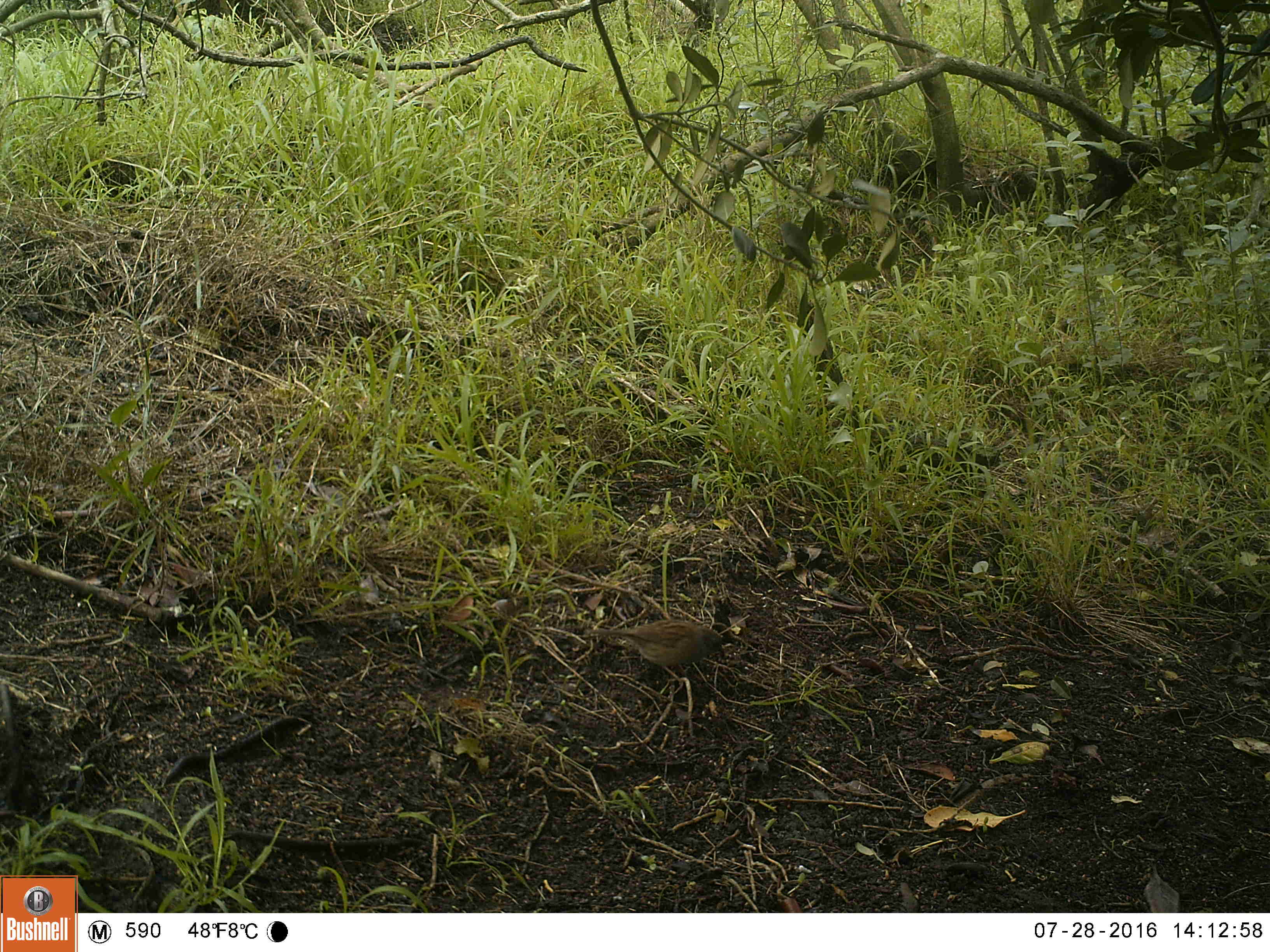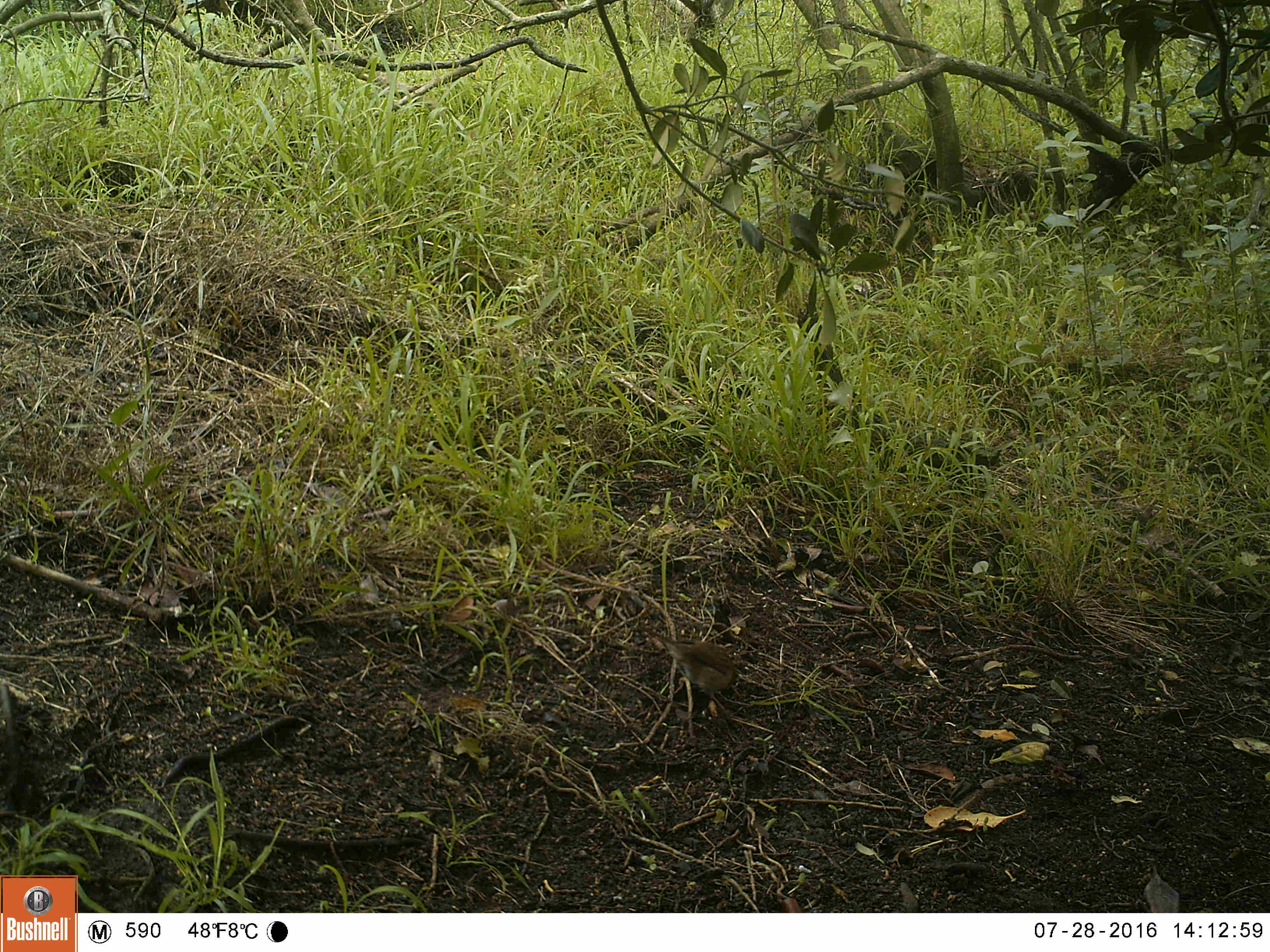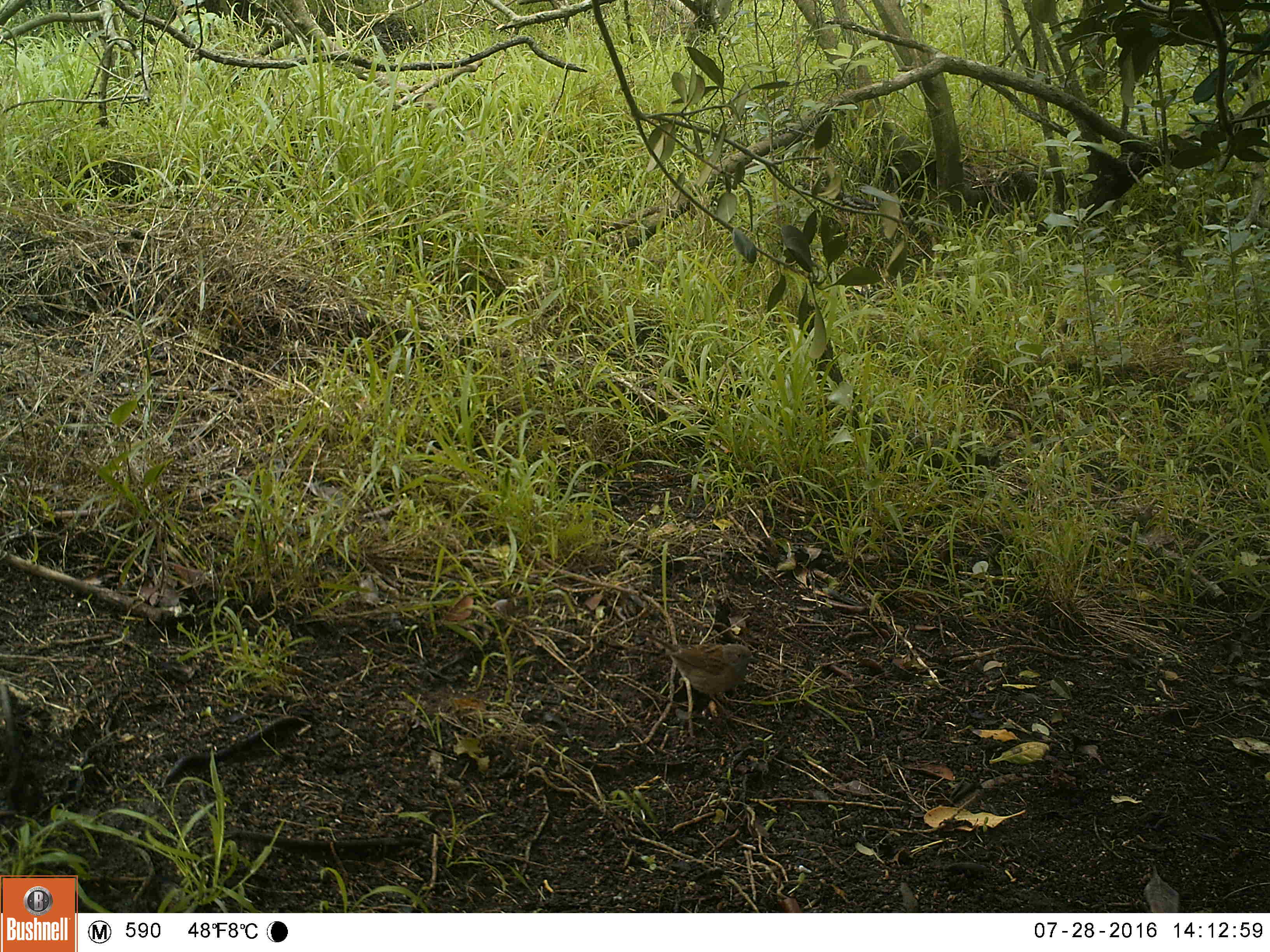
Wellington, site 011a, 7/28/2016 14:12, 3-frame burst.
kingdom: Animalia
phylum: Chordata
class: Aves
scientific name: Aves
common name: bird